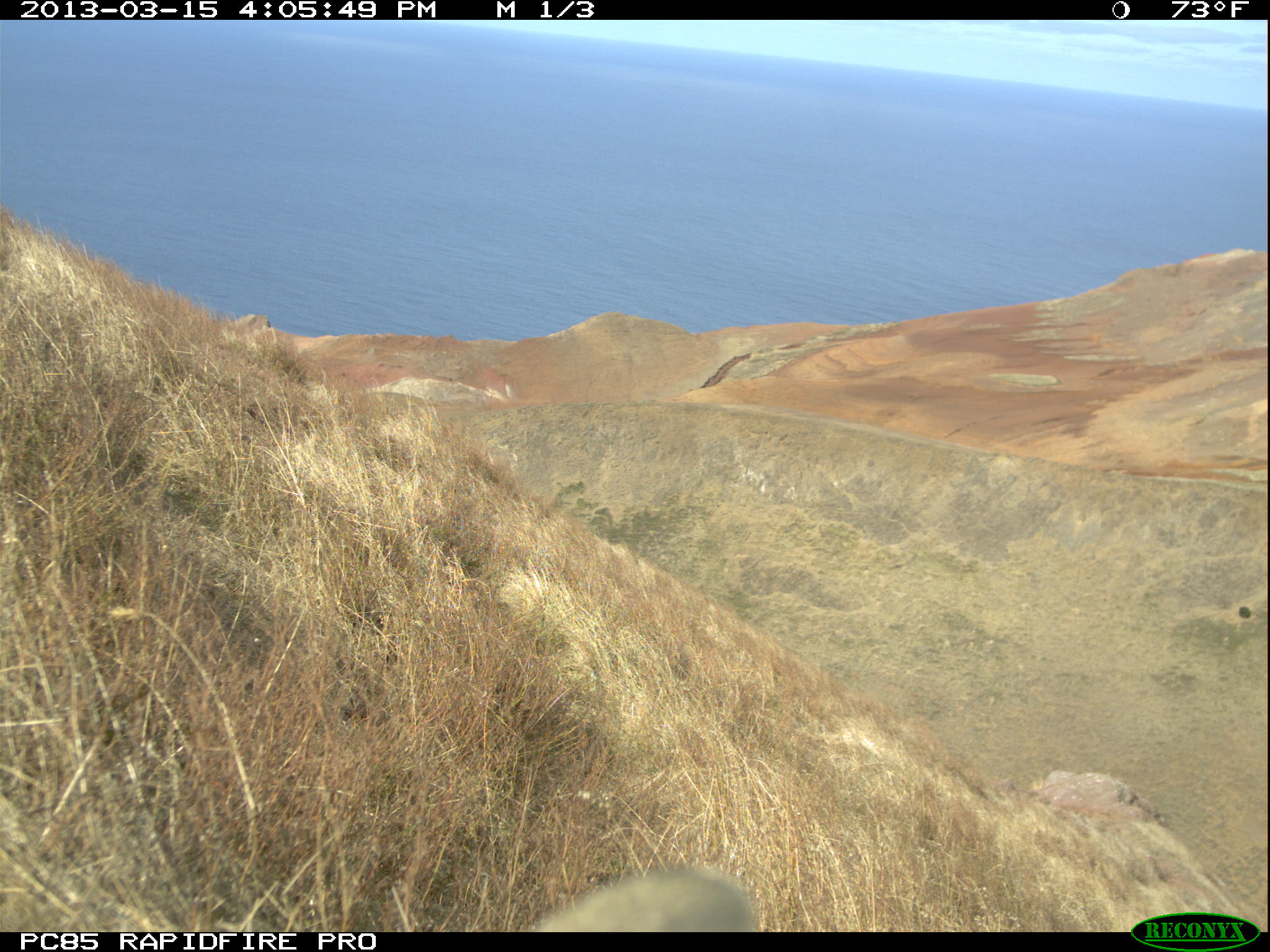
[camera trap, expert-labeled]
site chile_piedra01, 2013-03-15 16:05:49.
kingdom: Animalia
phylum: Chordata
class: Mammalia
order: Lagomorpha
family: Leporidae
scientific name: Leporidae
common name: rabbits and hares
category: rabbit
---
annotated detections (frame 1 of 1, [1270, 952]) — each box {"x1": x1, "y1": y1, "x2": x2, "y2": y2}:
rabbit: {"x1": 519, "y1": 862, "x2": 765, "y2": 931}